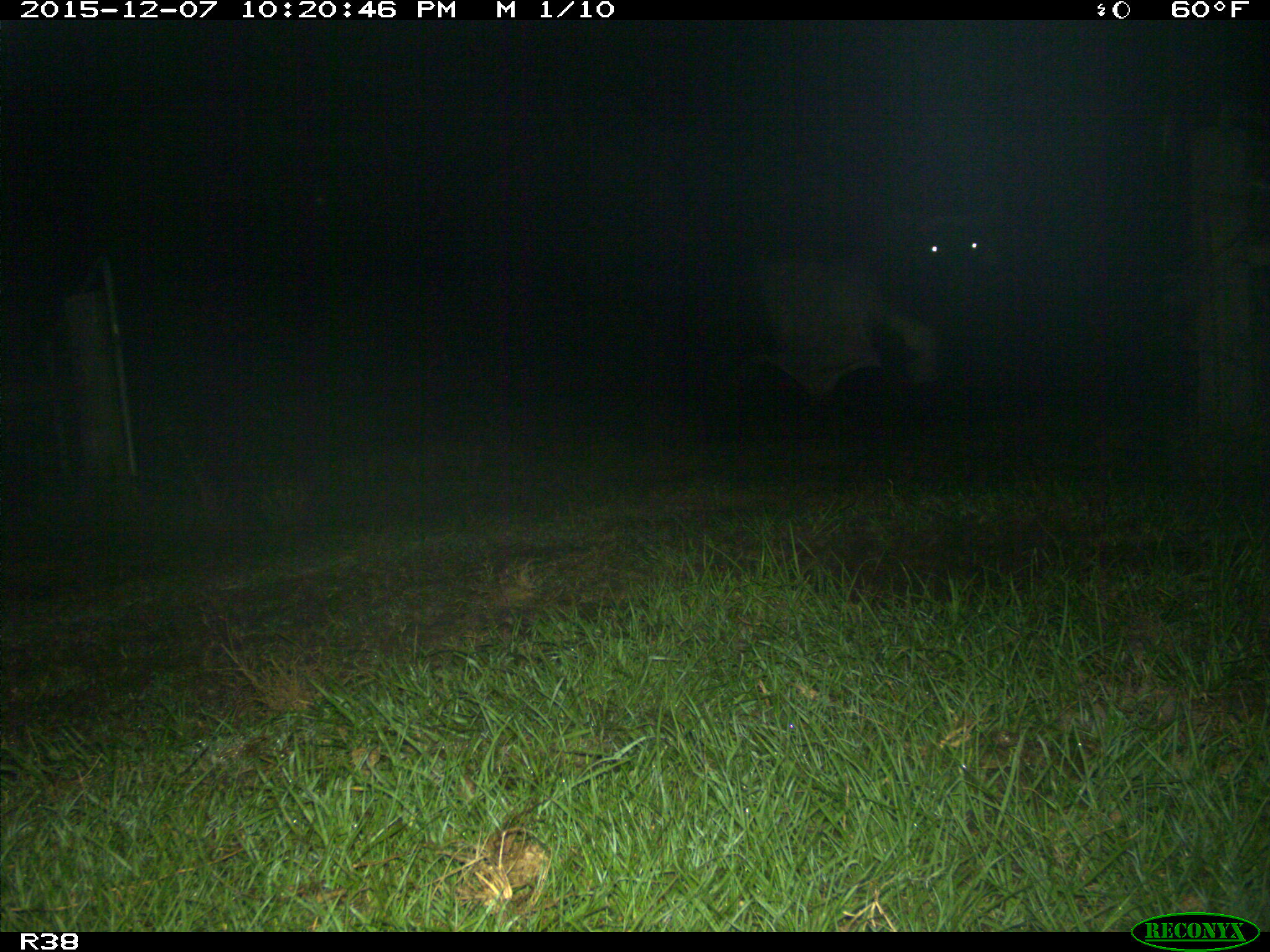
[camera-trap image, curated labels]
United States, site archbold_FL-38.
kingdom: Animalia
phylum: Chordata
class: Mammalia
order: Artiodactyla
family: Bovidae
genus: Bos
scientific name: Bos taurus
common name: domestic cow